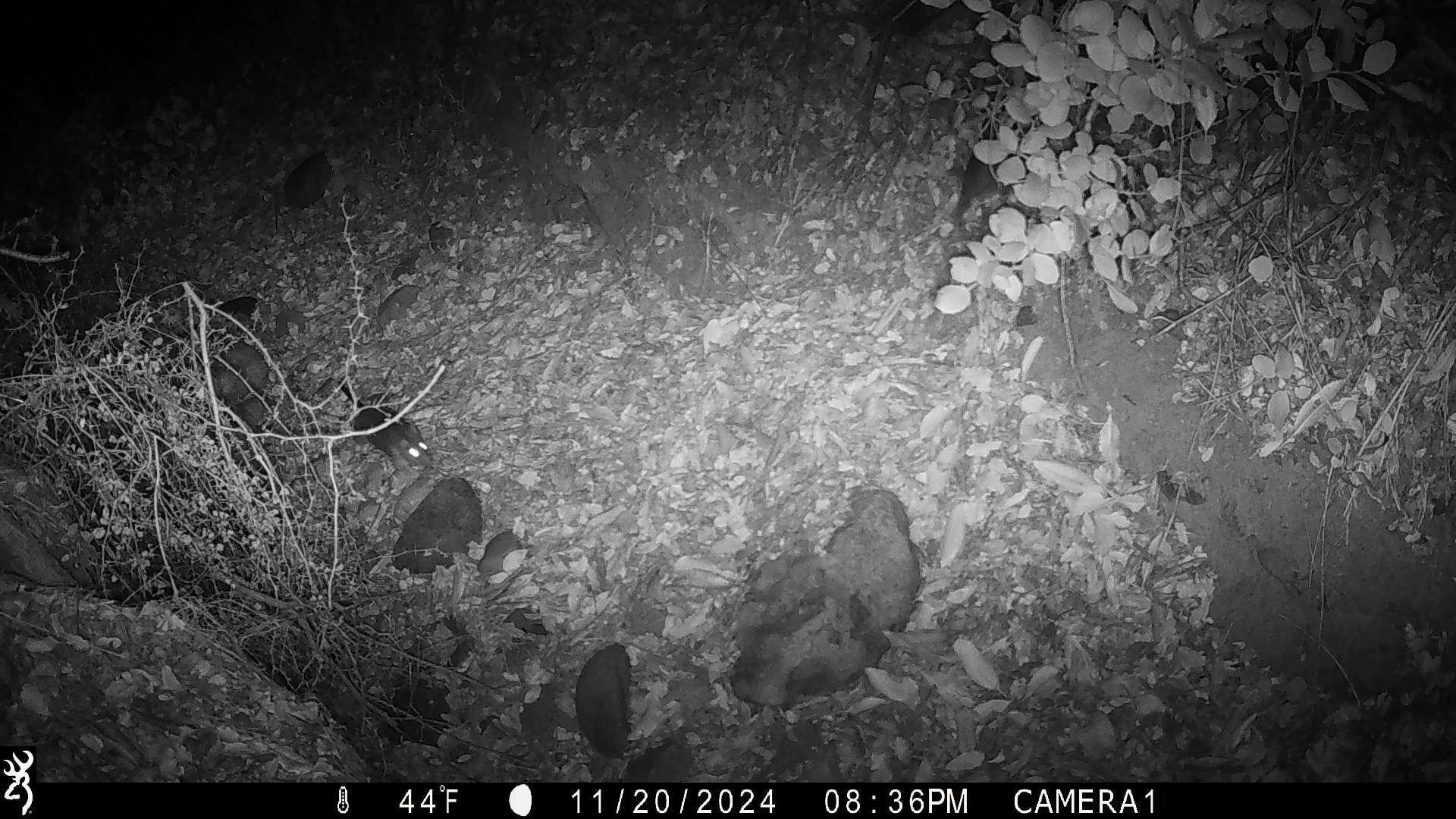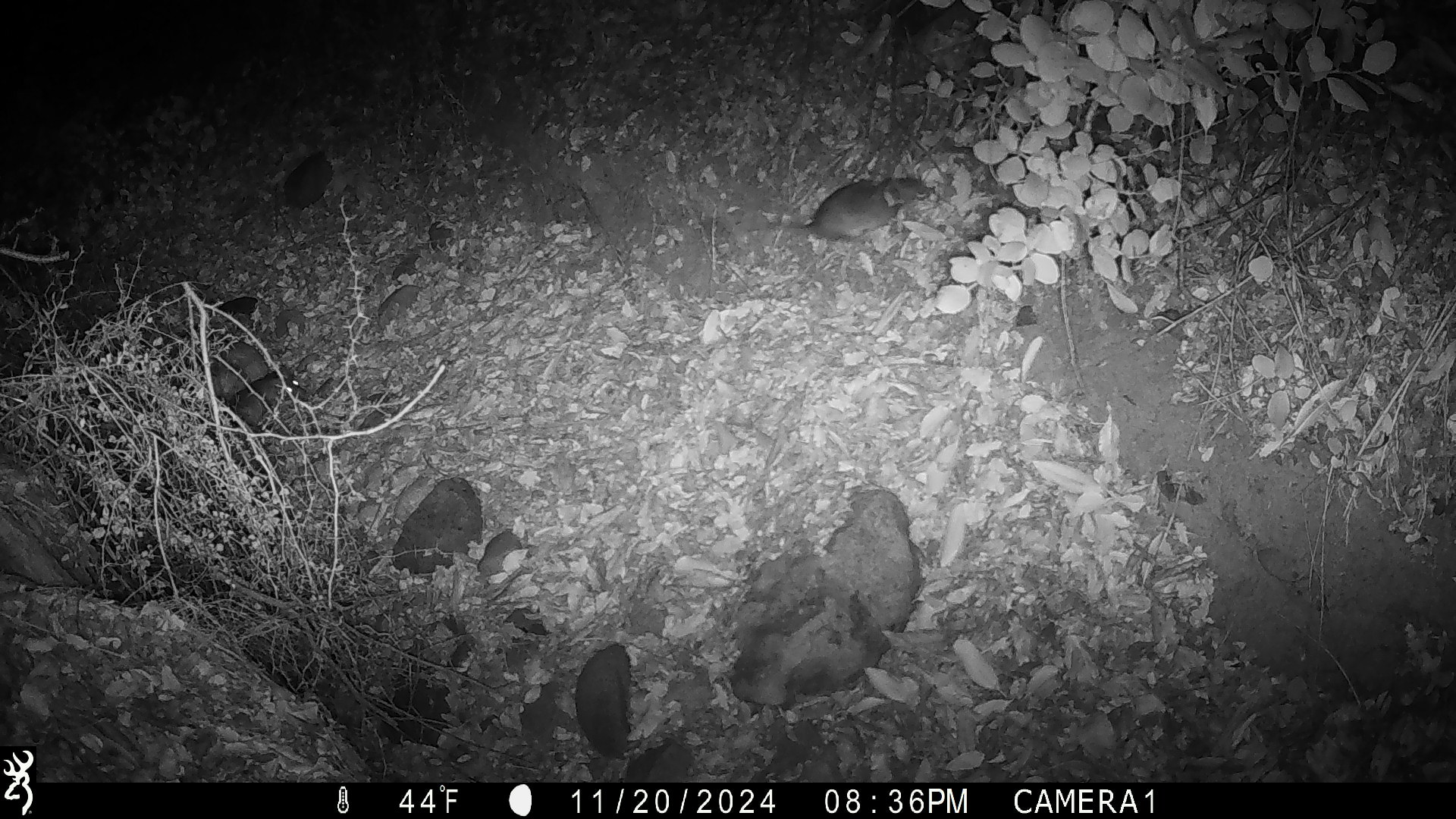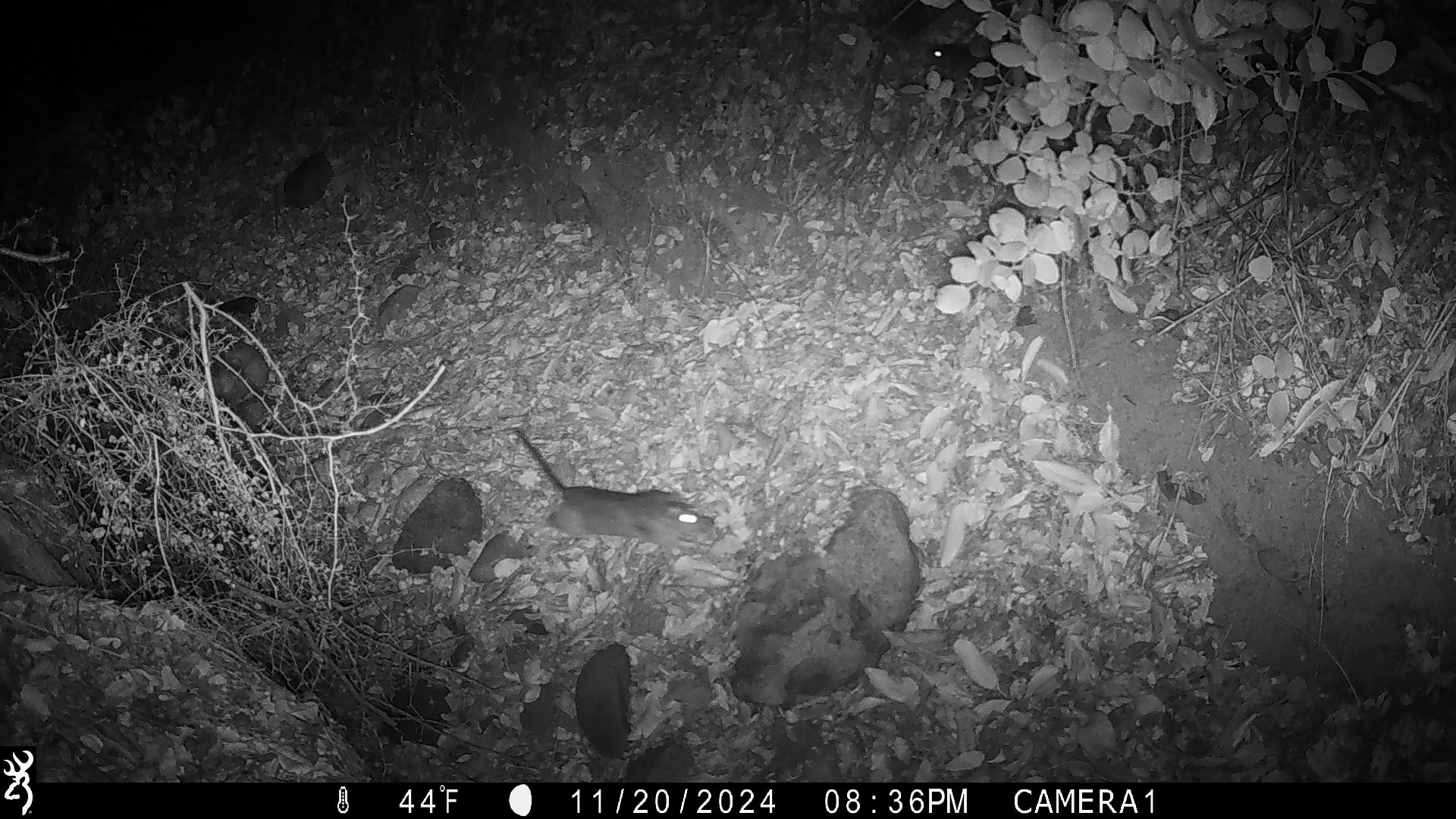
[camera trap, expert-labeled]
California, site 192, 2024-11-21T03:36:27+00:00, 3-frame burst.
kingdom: Animalia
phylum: Chordata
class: Mammalia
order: Rodentia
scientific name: Rodentia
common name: mouse or rat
Mouse or rat (Rodentia).